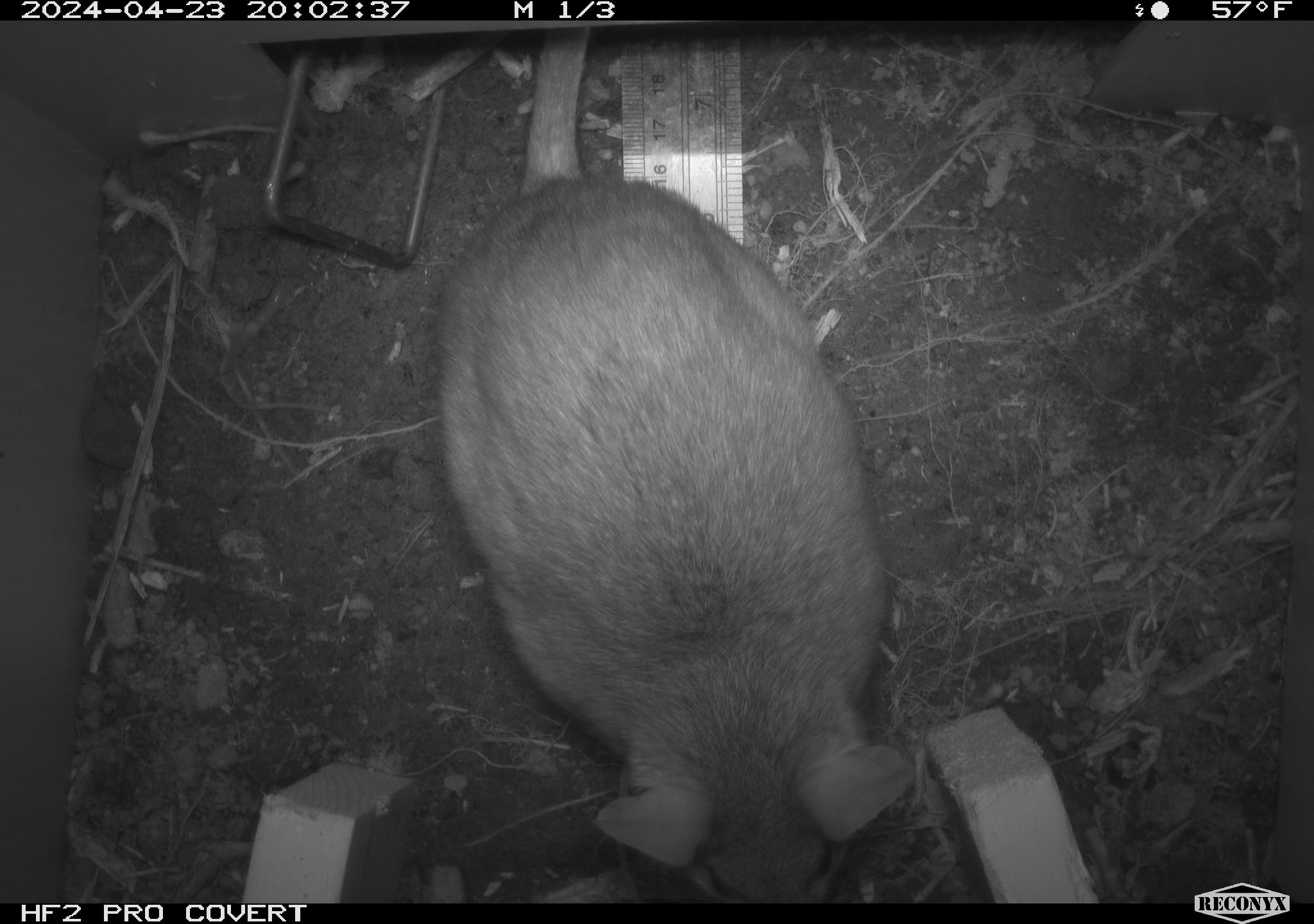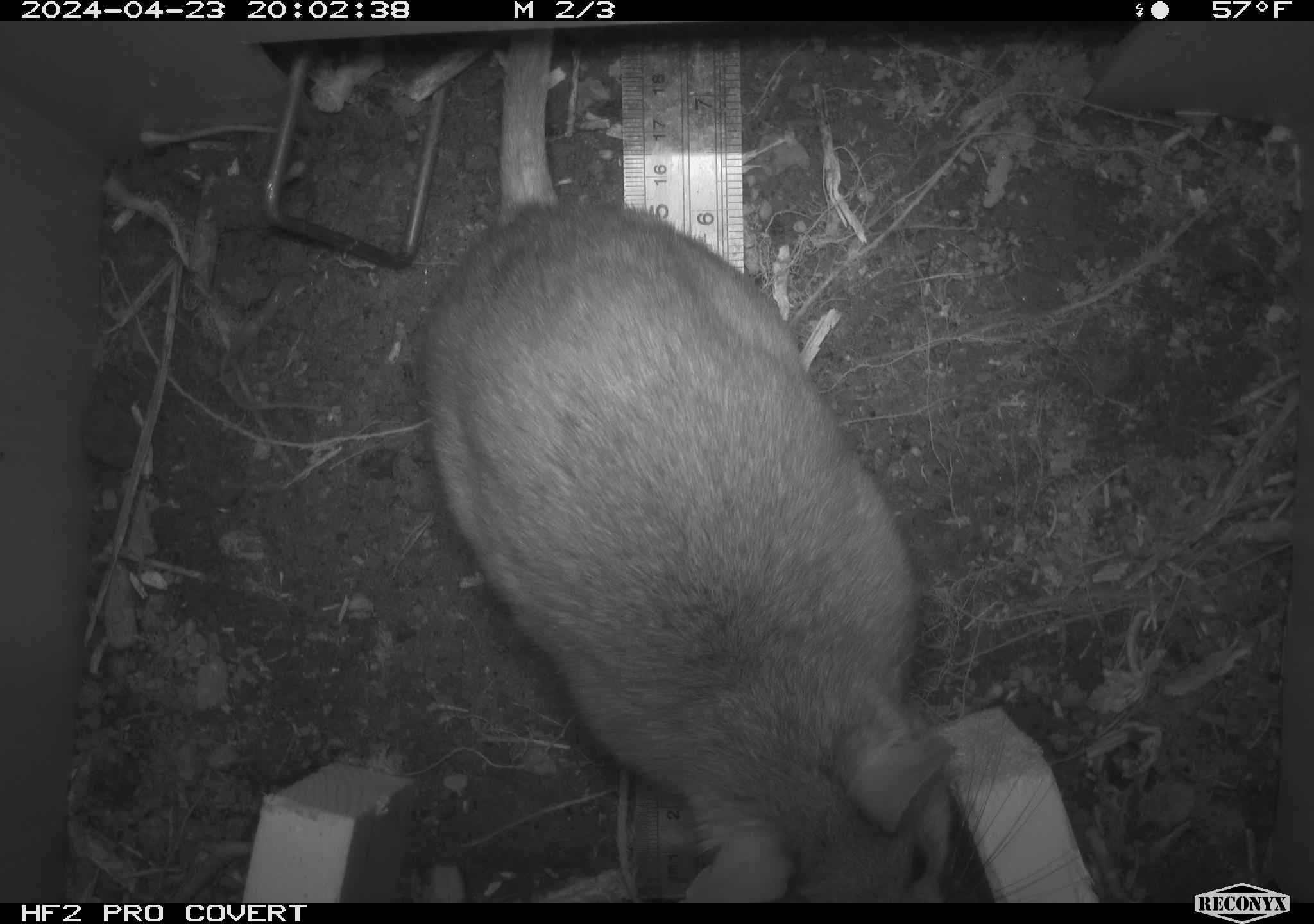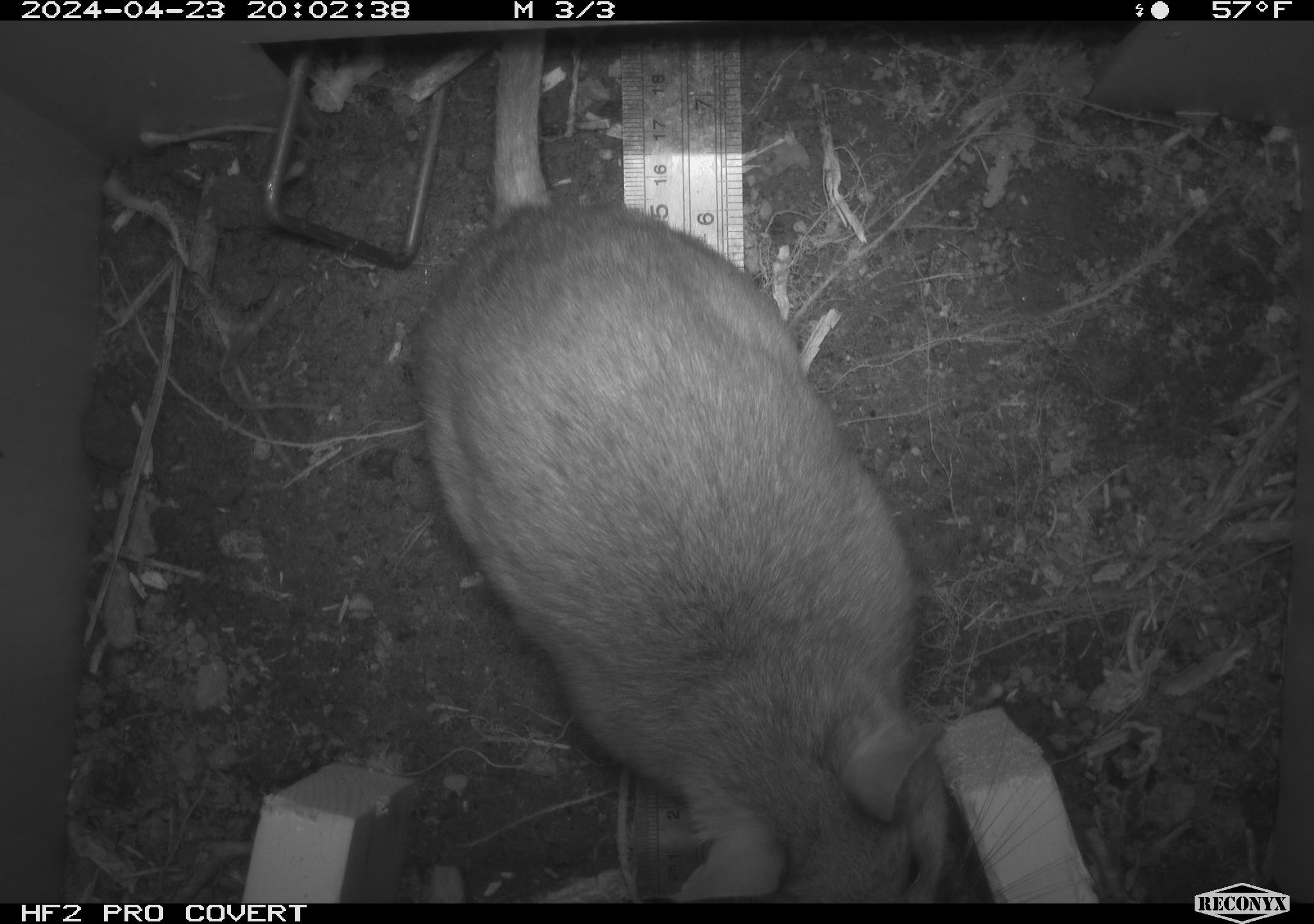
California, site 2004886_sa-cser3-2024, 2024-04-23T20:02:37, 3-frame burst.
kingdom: Animalia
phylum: Chordata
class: Mammalia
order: Rodentia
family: Muridae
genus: Rattus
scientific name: Rattus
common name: rat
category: rattus species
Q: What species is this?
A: Rattus species (rat) (Rattus).